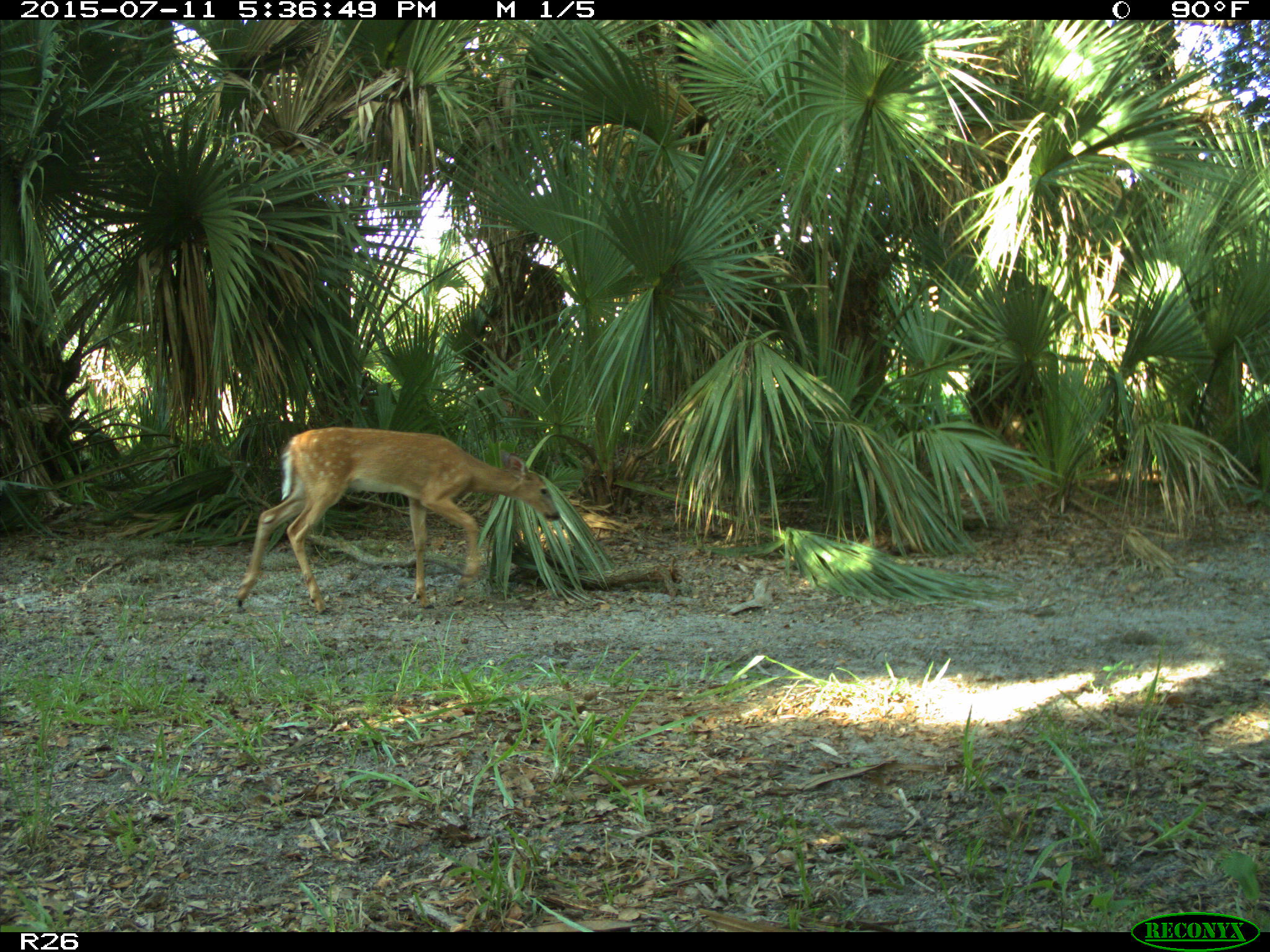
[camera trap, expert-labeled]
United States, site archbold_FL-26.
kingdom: Animalia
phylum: Chordata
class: Mammalia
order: Artiodactyla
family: Cervidae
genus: Odocoileus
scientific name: Odocoileus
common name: deer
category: unidentified deer